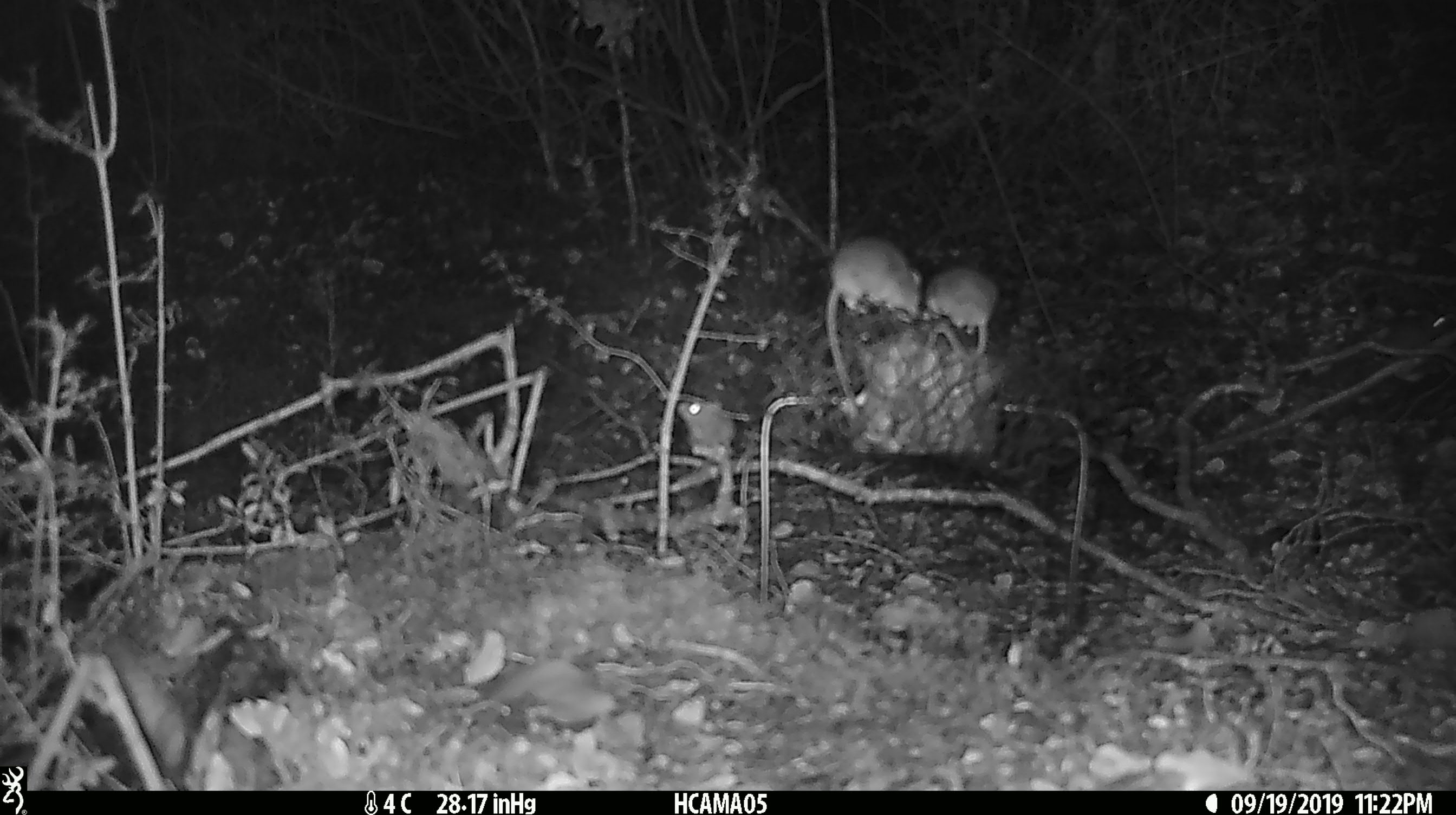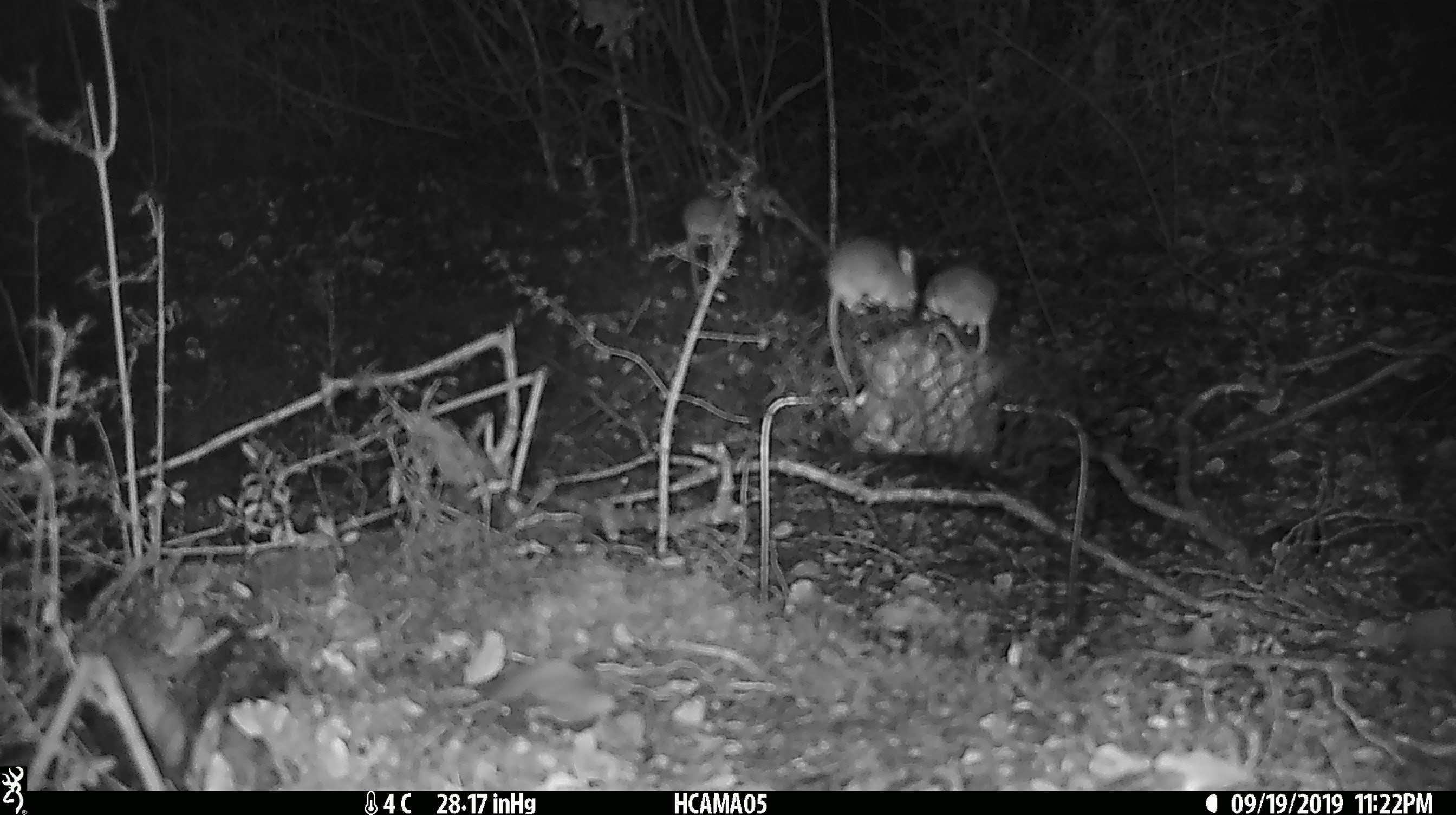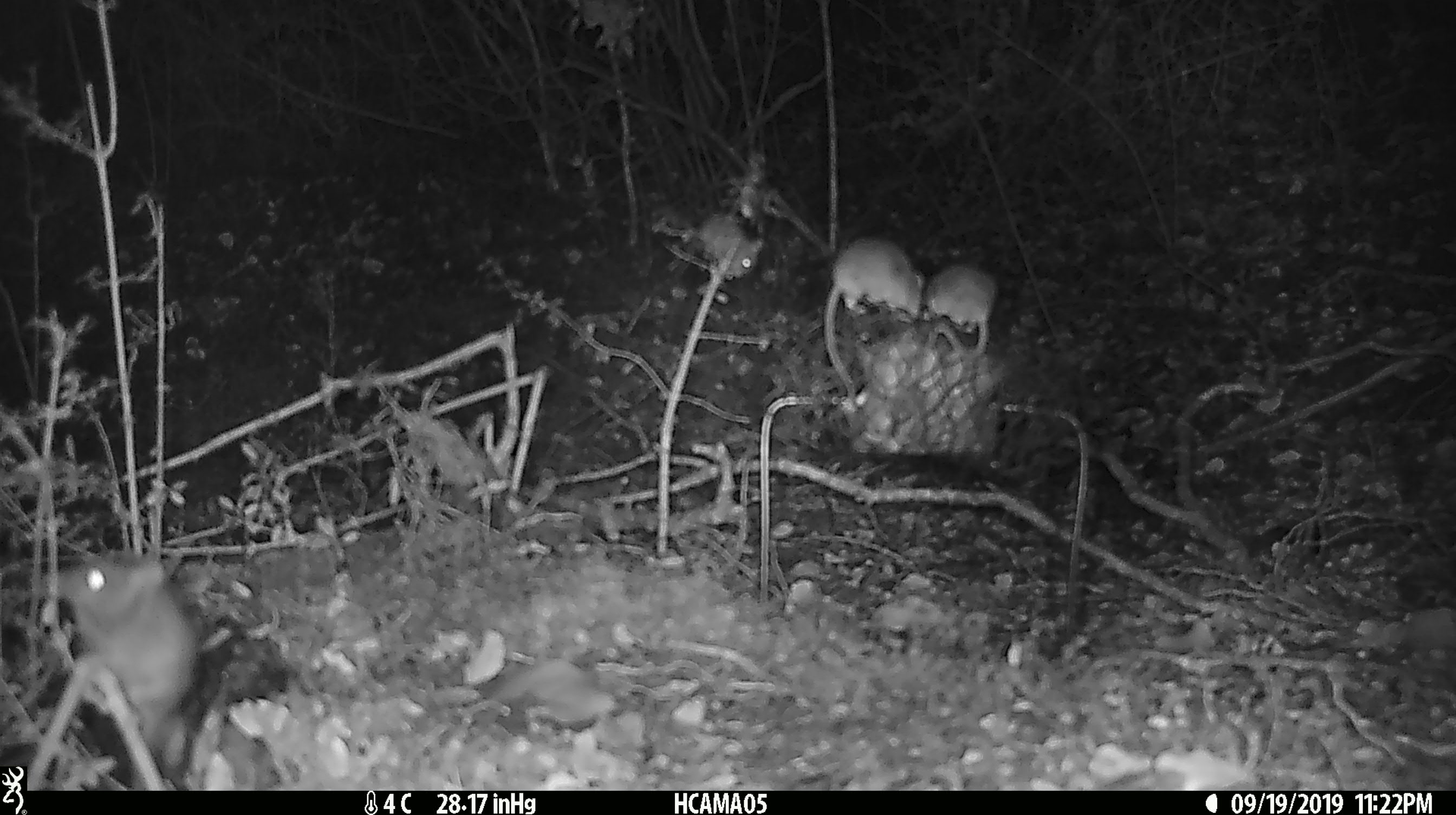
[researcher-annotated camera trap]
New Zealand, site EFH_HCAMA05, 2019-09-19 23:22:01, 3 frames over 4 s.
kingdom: Animalia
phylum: Chordata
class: Mammalia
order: Rodentia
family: Muridae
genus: Mus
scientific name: Mus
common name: mouse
Mouse (Mus).